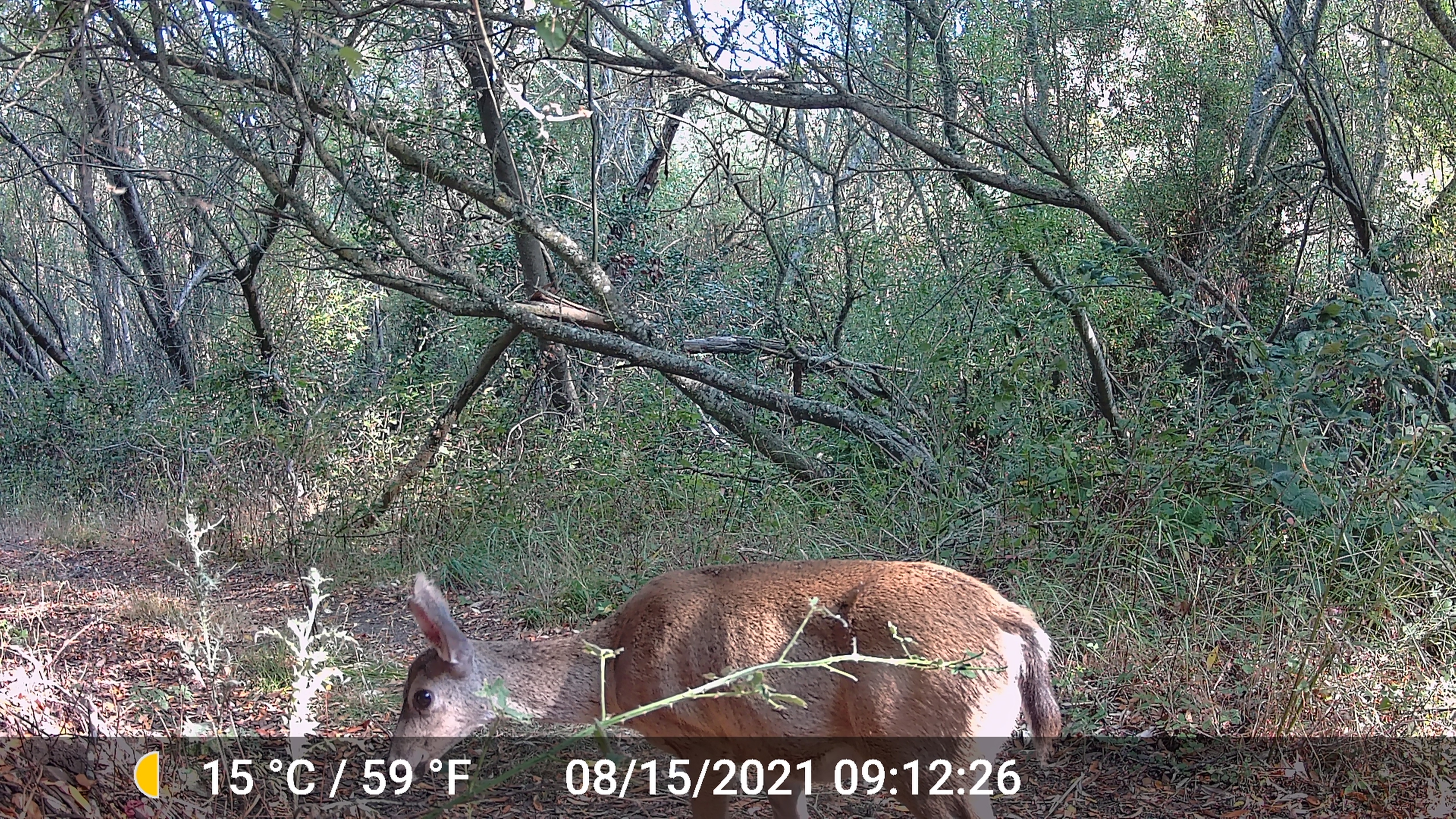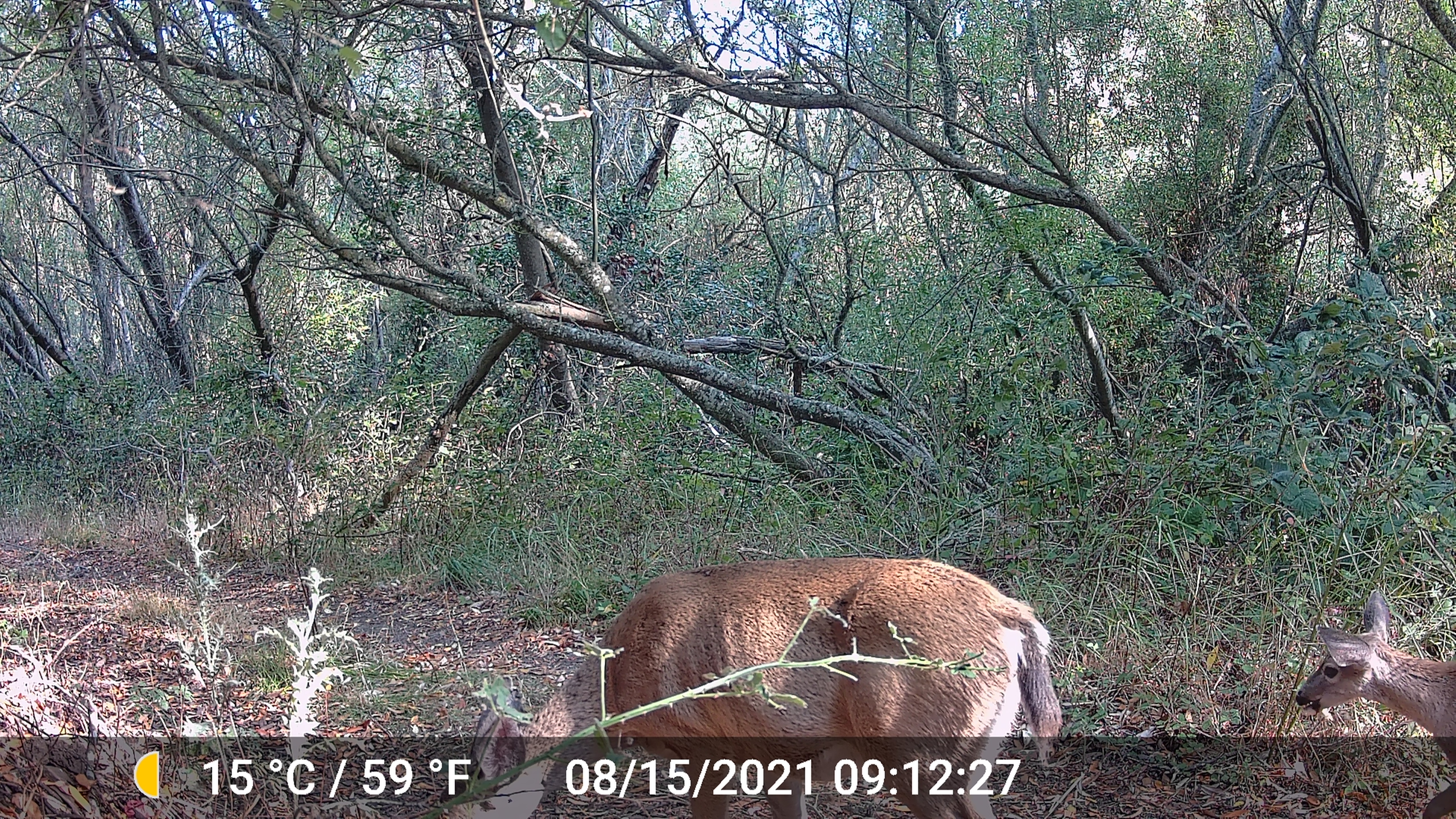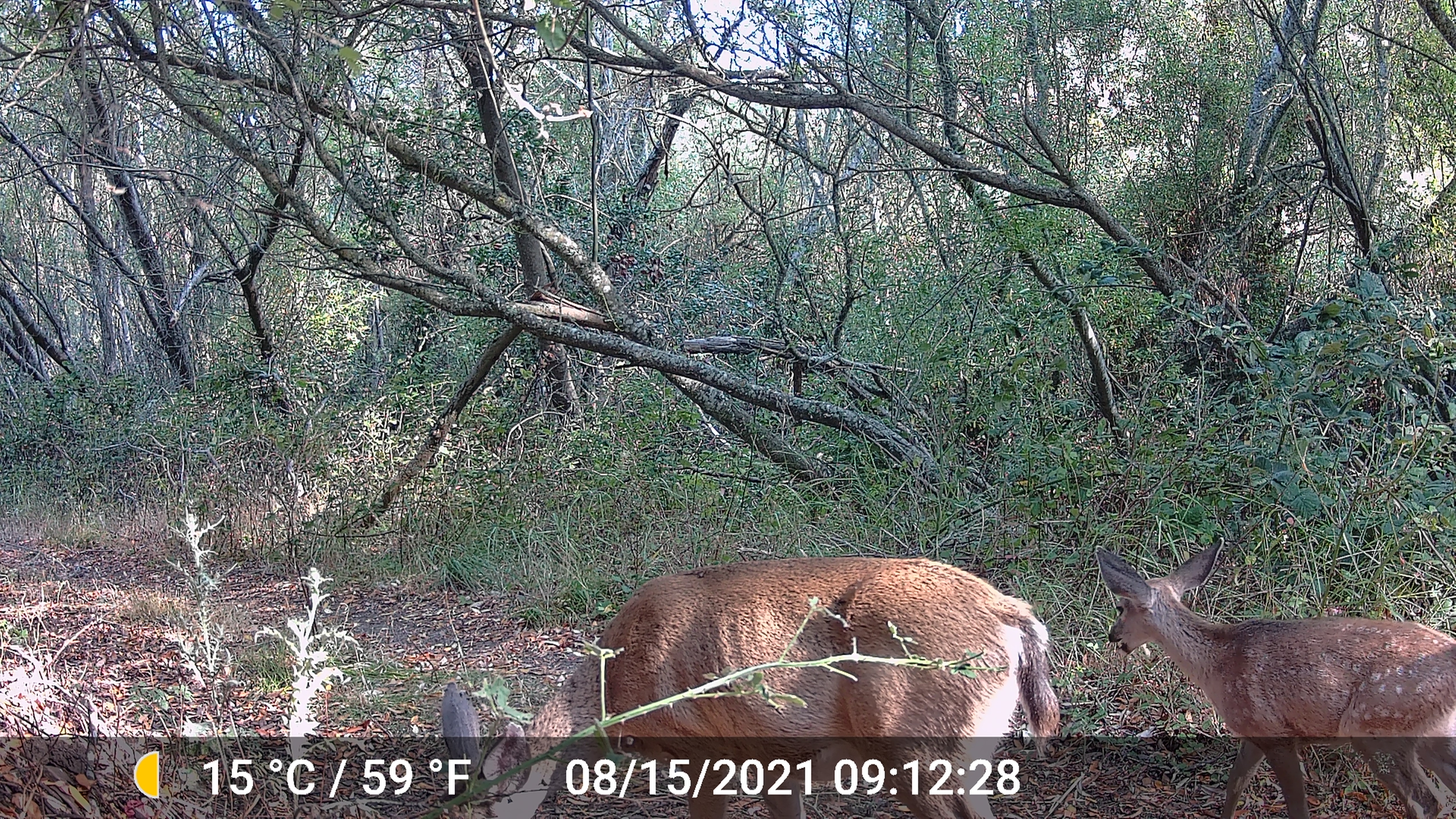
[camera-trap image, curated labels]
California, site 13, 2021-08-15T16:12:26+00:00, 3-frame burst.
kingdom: Animalia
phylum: Chordata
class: Mammalia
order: Artiodactyla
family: Cervidae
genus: Odocoileus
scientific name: Odocoileus hemionus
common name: mule deer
Mule deer (Odocoileus hemionus).